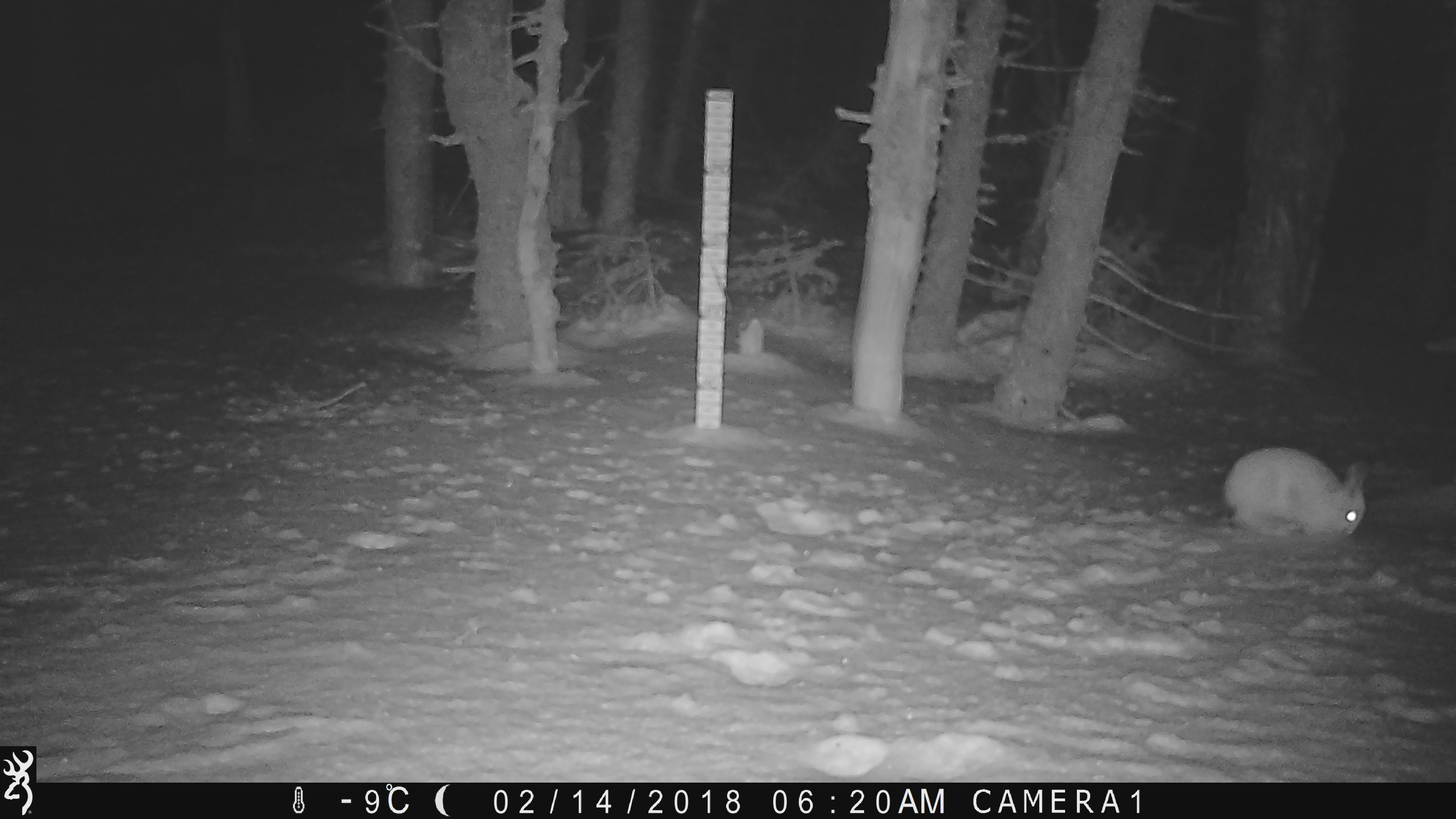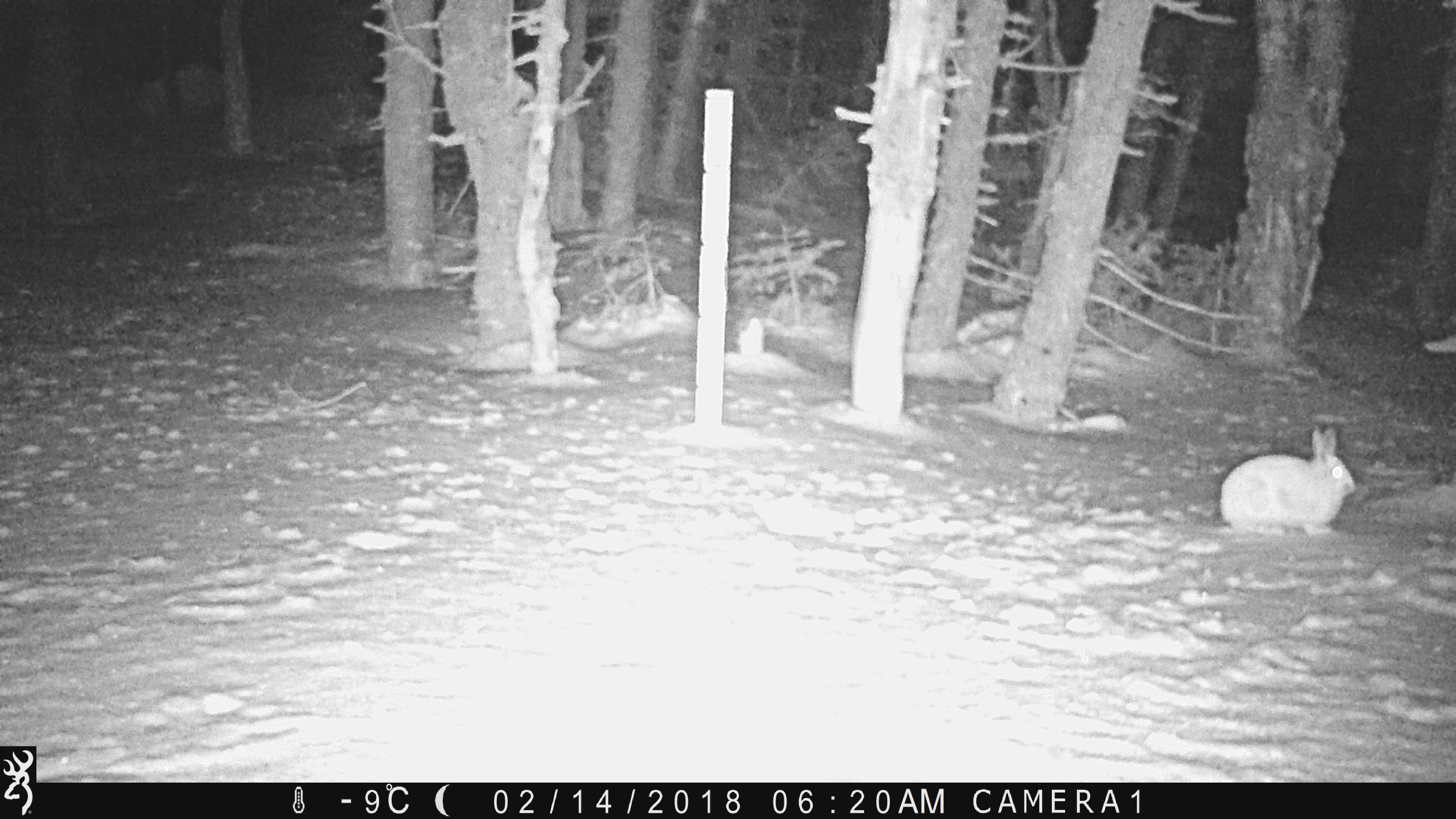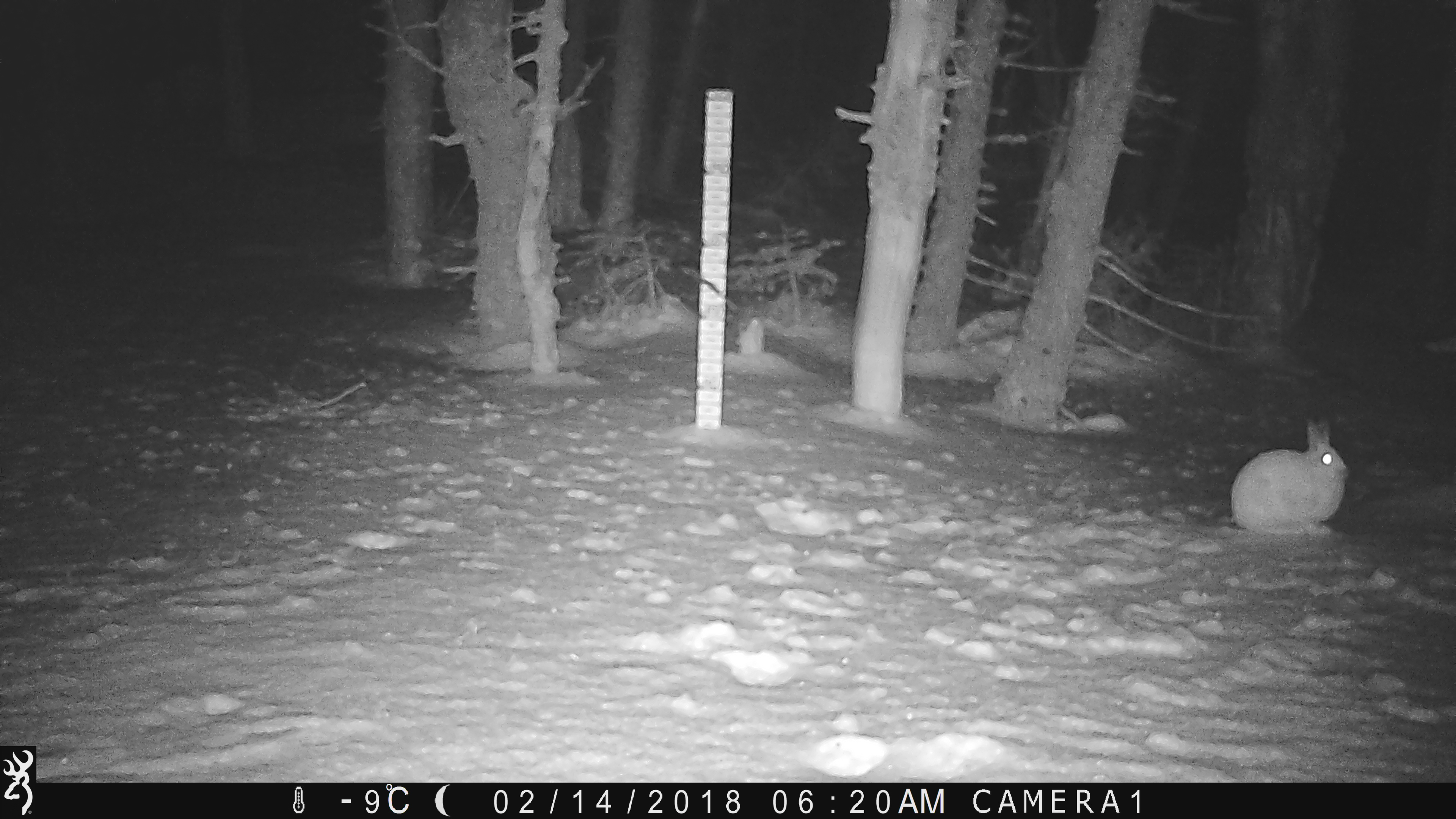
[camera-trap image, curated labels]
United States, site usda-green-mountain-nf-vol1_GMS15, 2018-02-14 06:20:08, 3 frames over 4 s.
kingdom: Animalia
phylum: Chordata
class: Mammalia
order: Lagomorpha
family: Leporidae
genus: Lepus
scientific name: Lepus americanus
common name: snowshoe hare